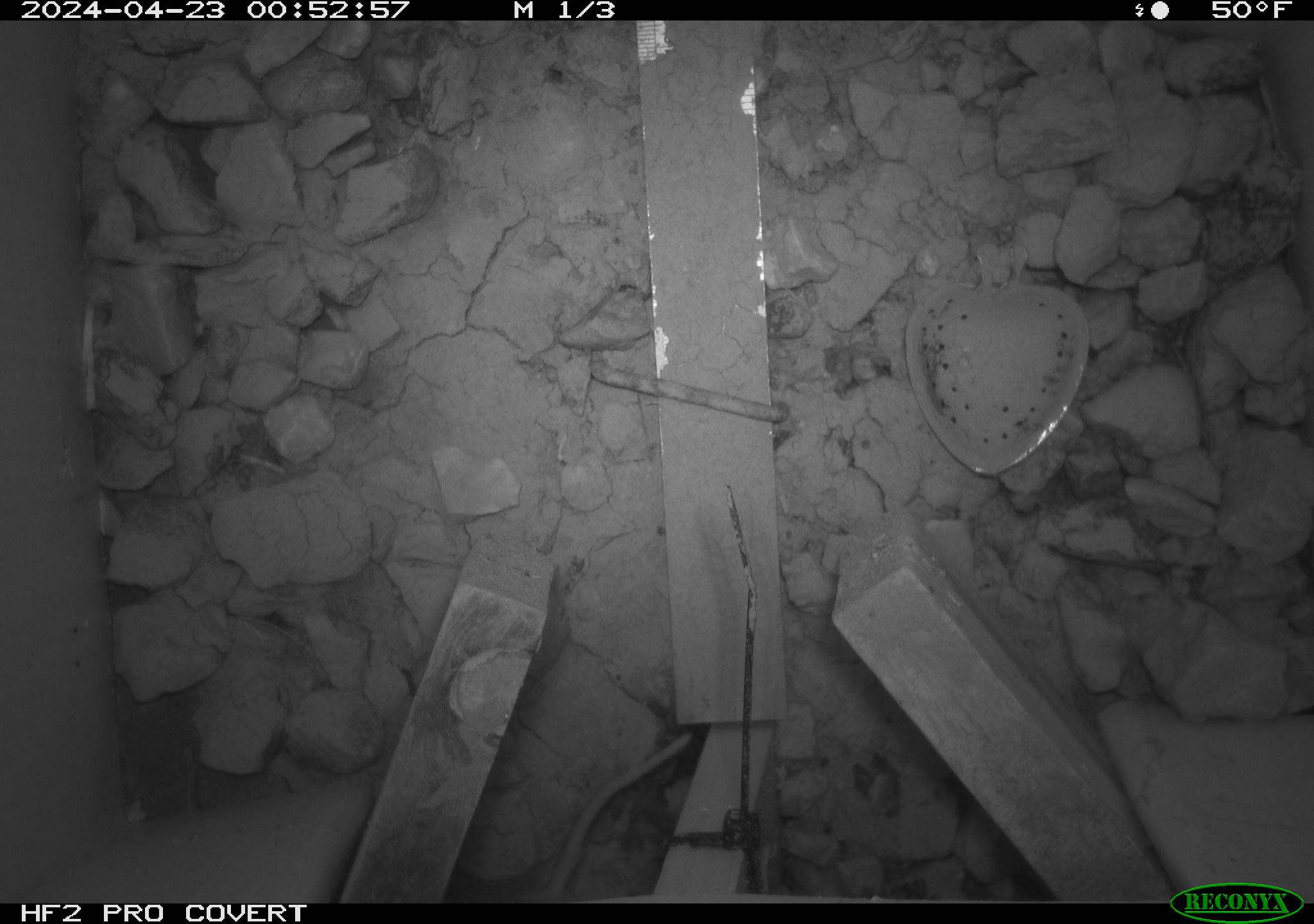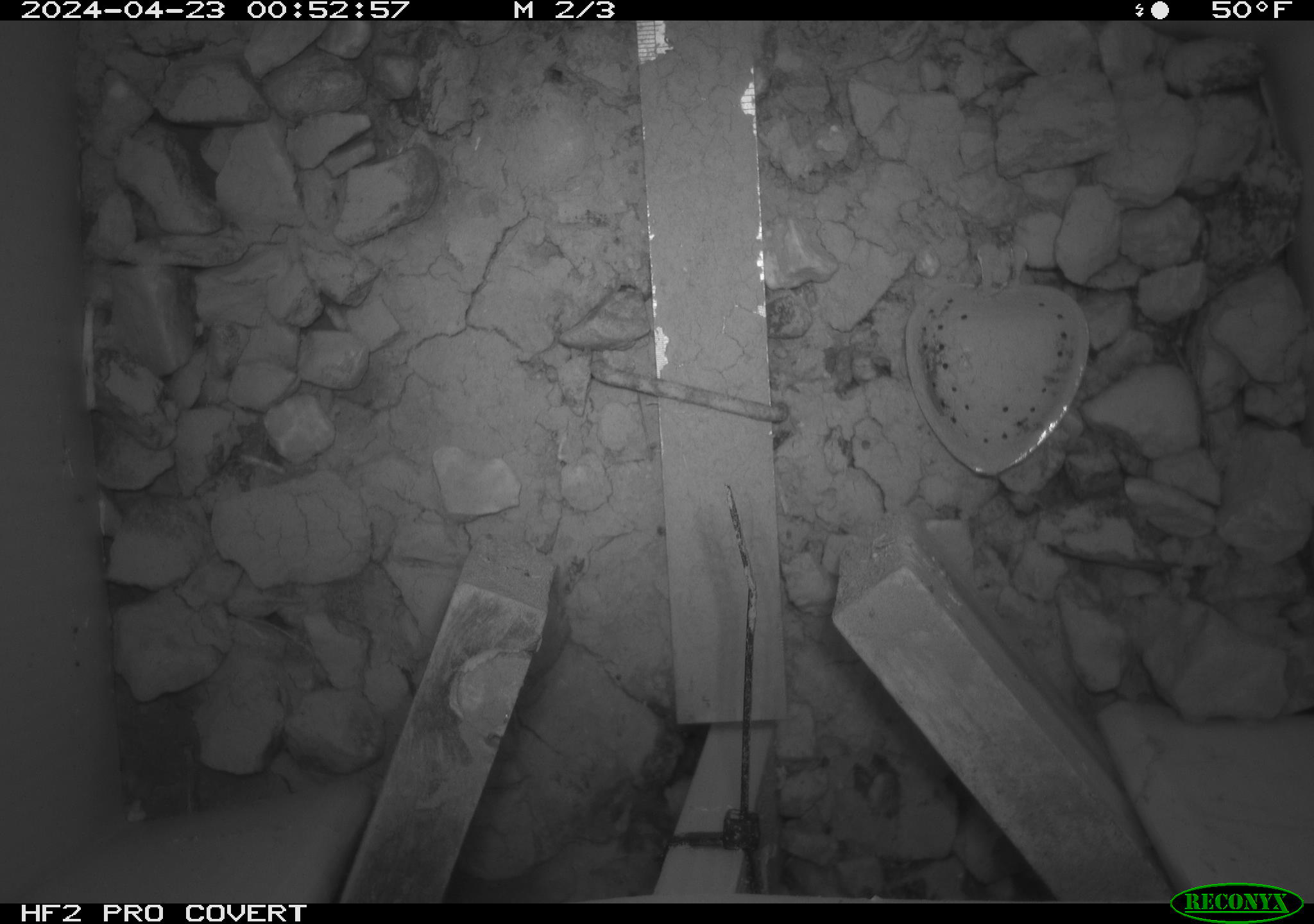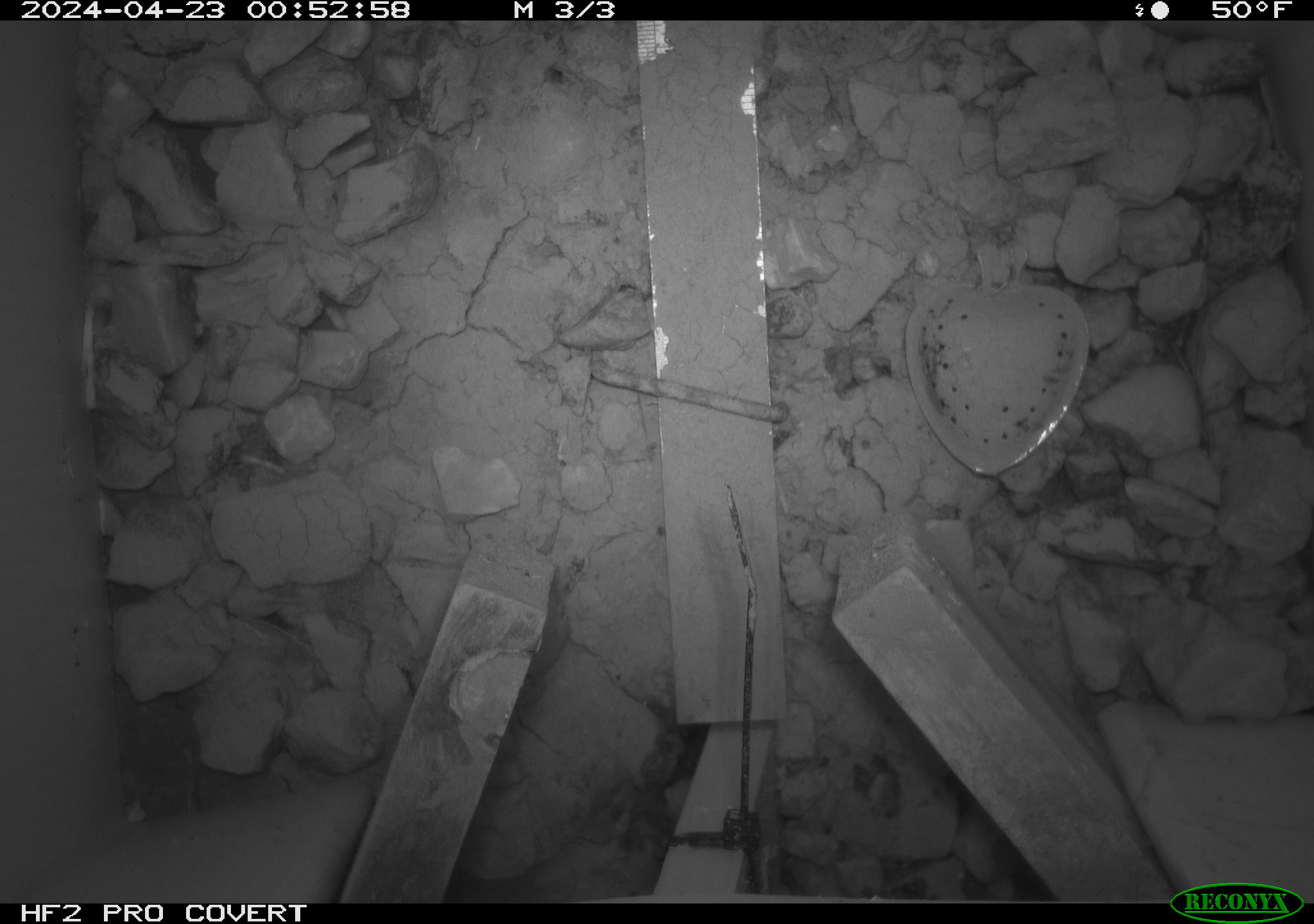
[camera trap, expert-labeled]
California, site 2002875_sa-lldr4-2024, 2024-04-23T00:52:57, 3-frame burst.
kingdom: Animalia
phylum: Chordata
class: Mammalia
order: Rodentia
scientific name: Rodentia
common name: mouse species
Mouse species (Rodentia).